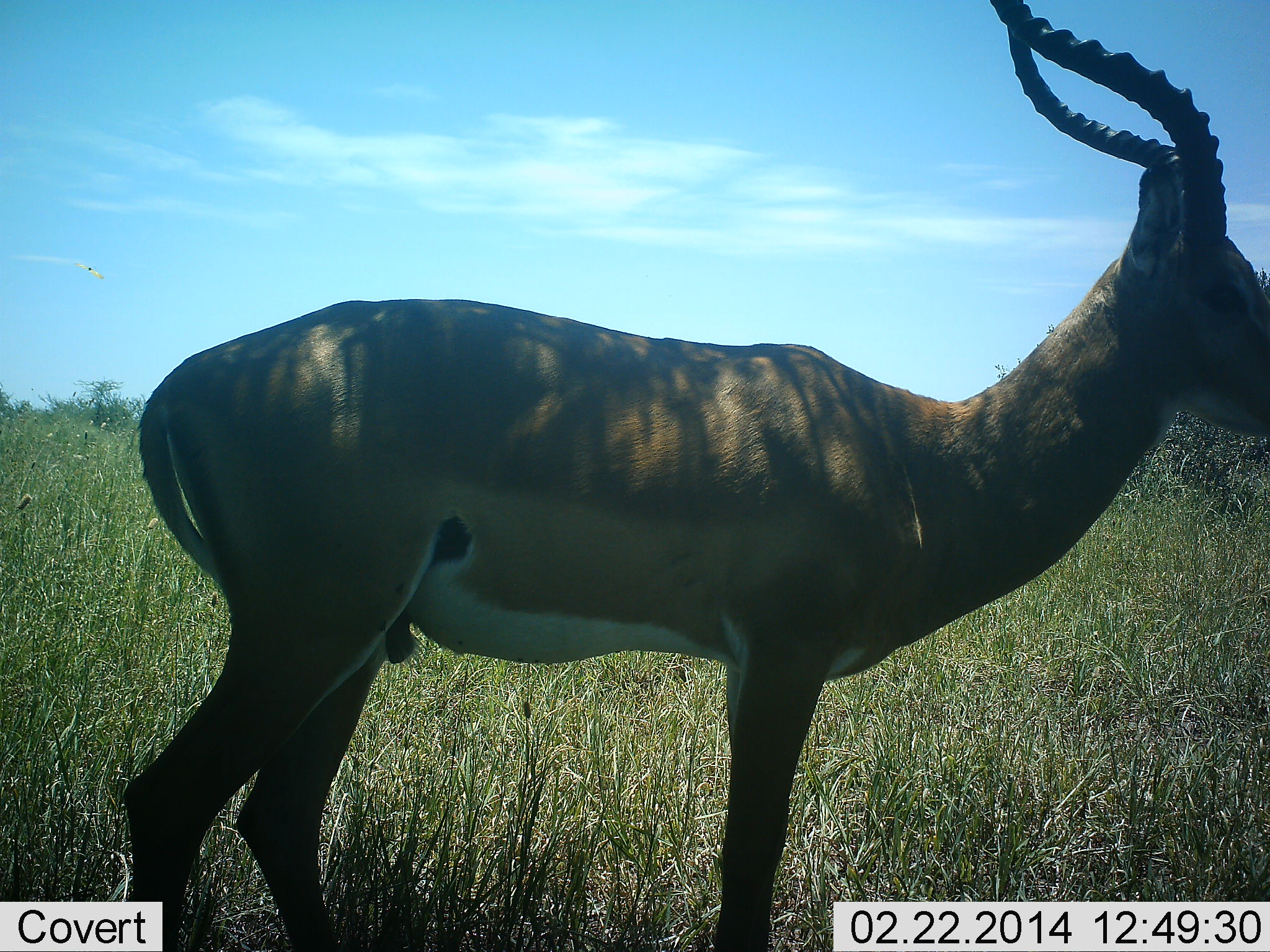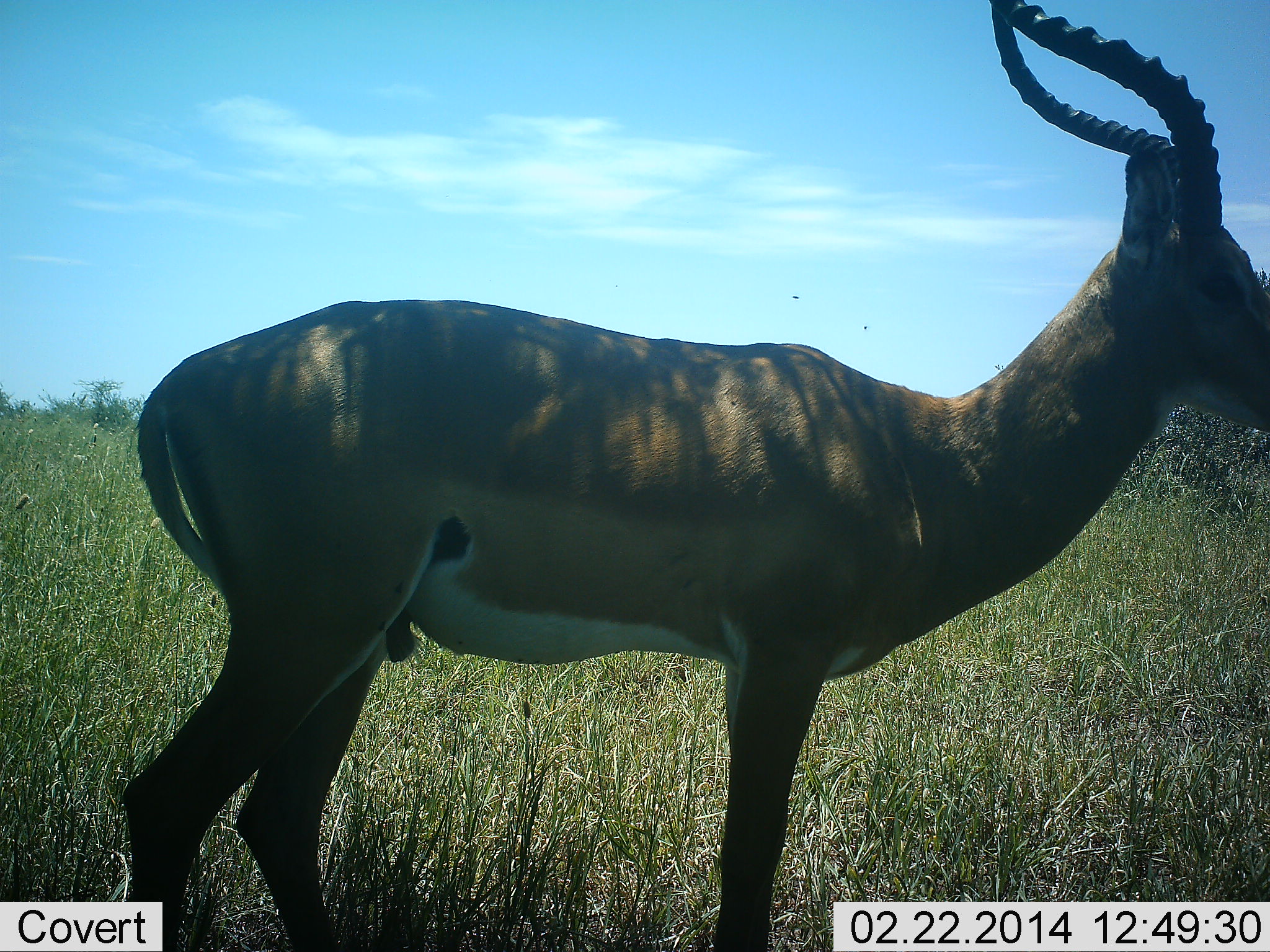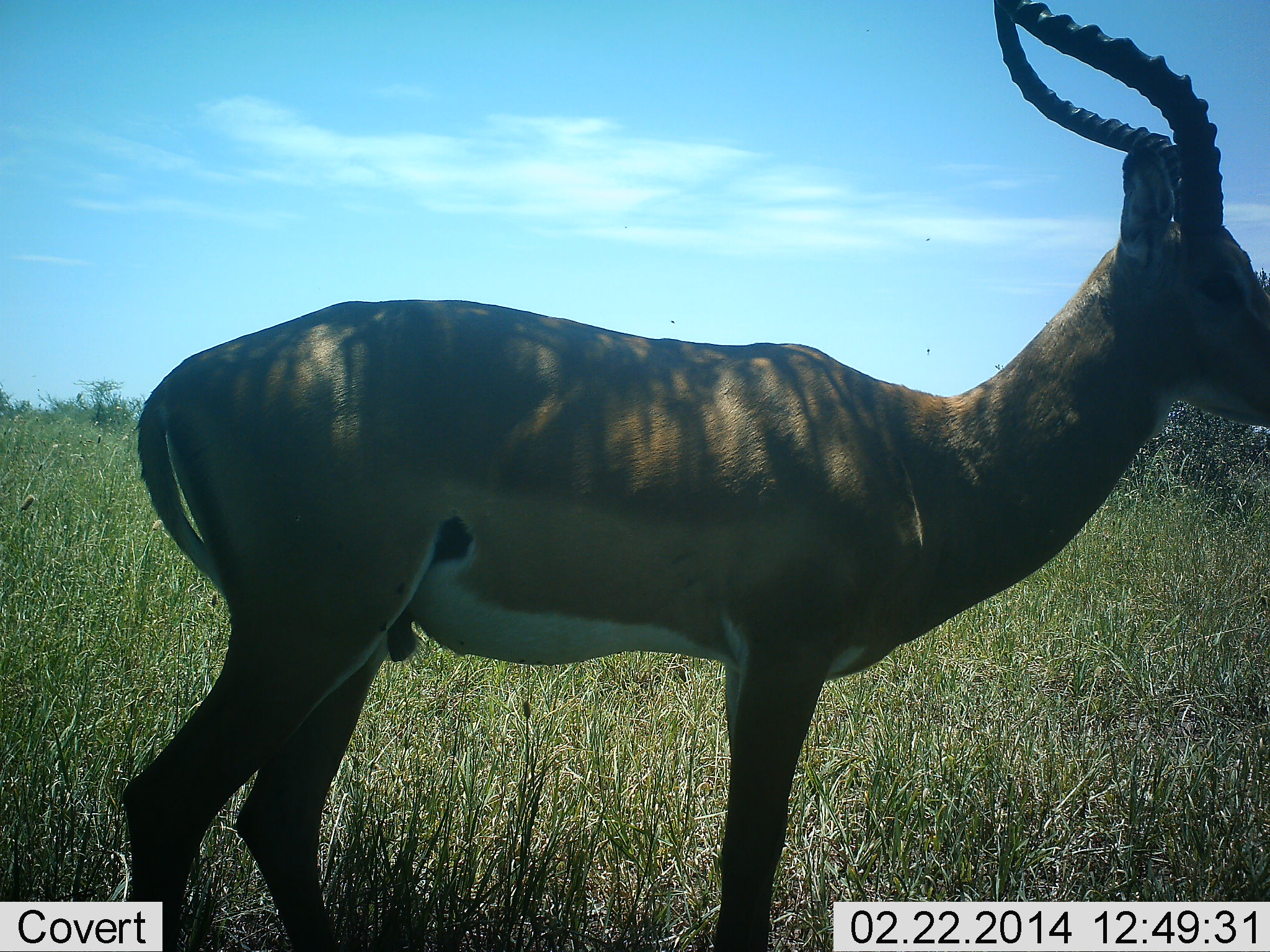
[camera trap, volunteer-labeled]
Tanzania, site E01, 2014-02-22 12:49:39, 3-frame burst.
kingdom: Animalia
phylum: Chordata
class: Mammalia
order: Artiodactyla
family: Bovidae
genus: Aepyceros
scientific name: Aepyceros melampus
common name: impala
Impala (Aepyceros melampus), count 1. Behavior (volunteer vote fractions): standing 100%, resting 0%, moving 0%, interacting 0%. Young present (vote fraction): 0%. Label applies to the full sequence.